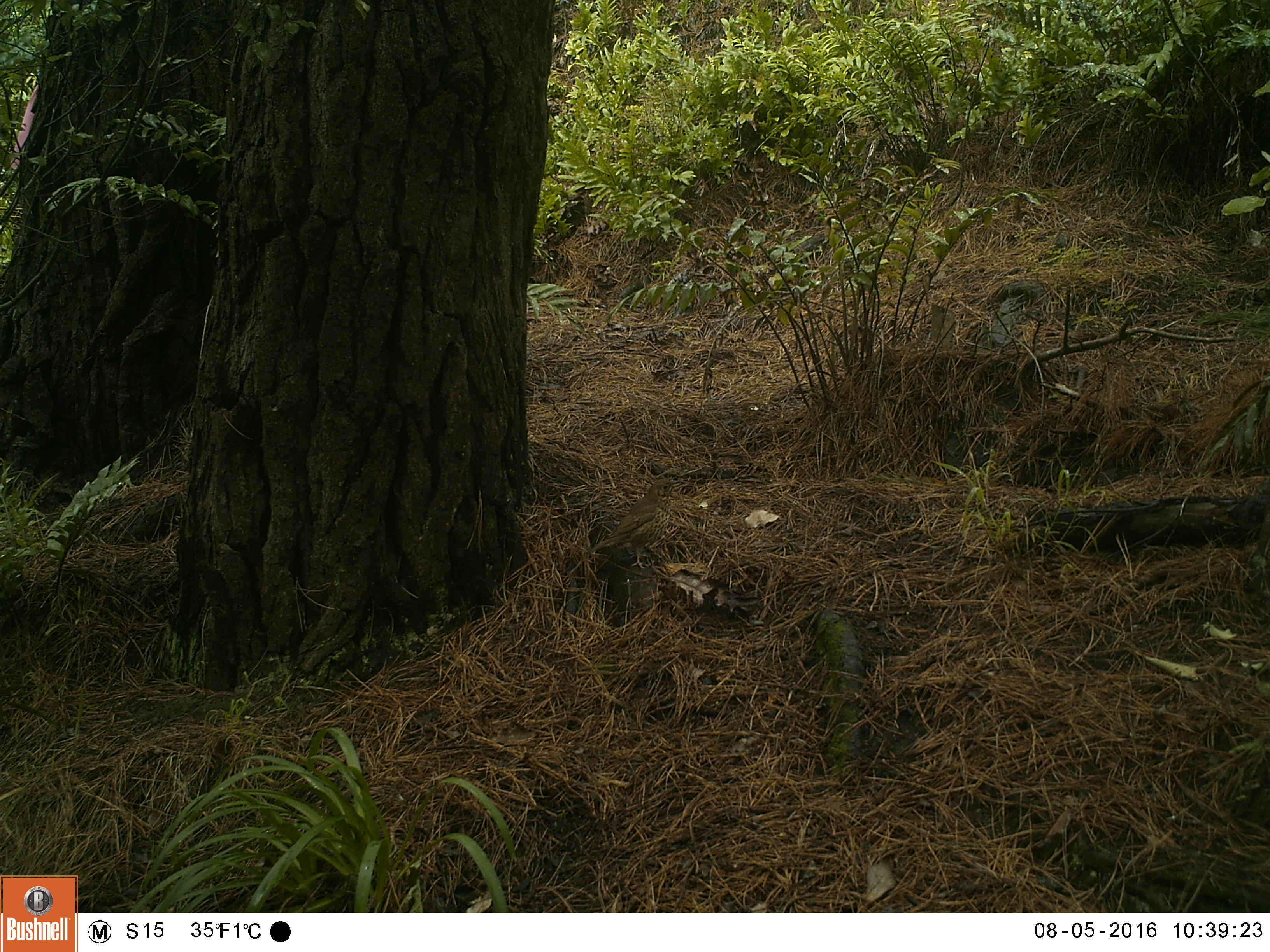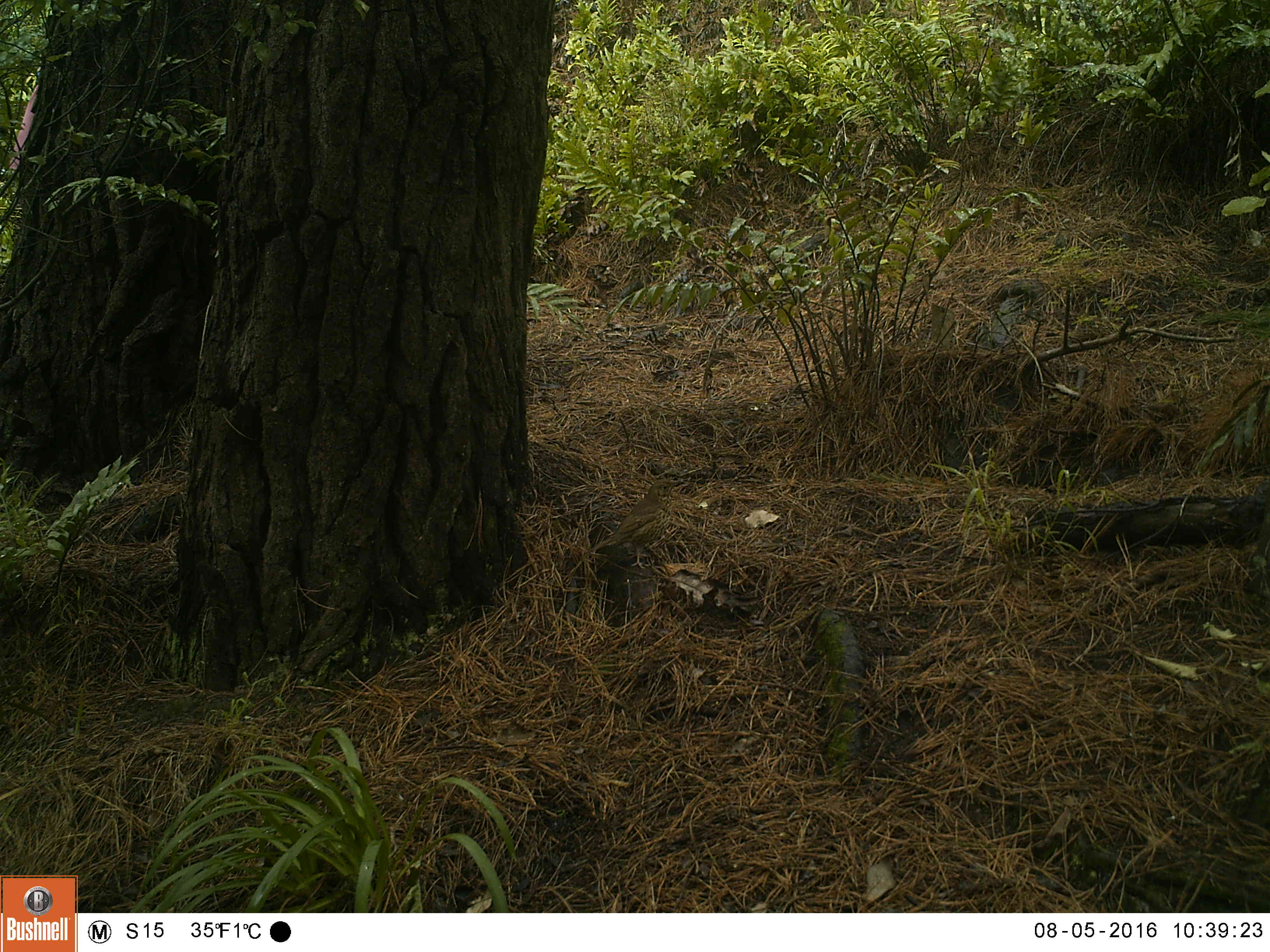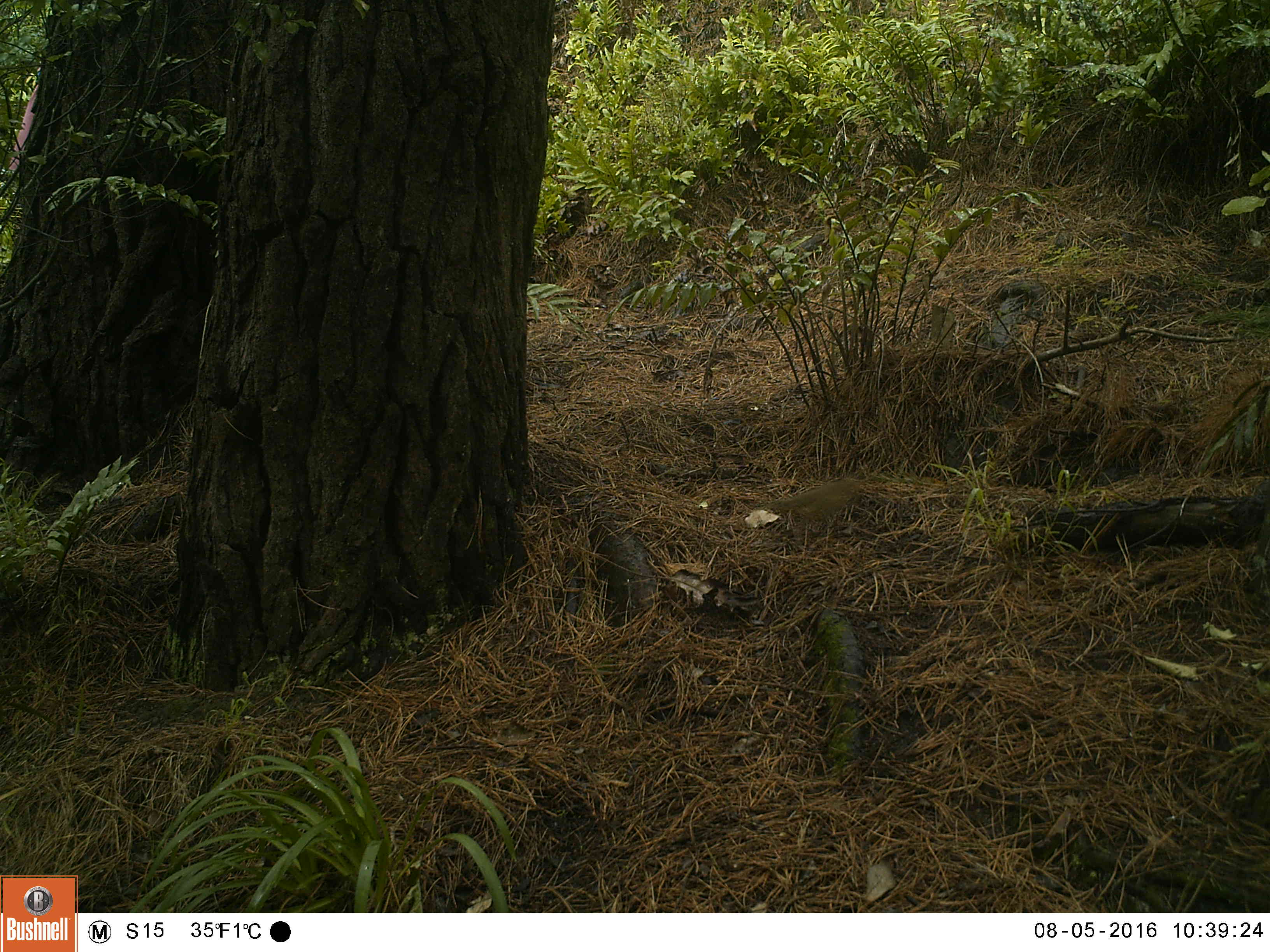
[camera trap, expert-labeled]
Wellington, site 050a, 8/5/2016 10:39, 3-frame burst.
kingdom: Animalia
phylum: Chordata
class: Aves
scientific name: Aves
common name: bird